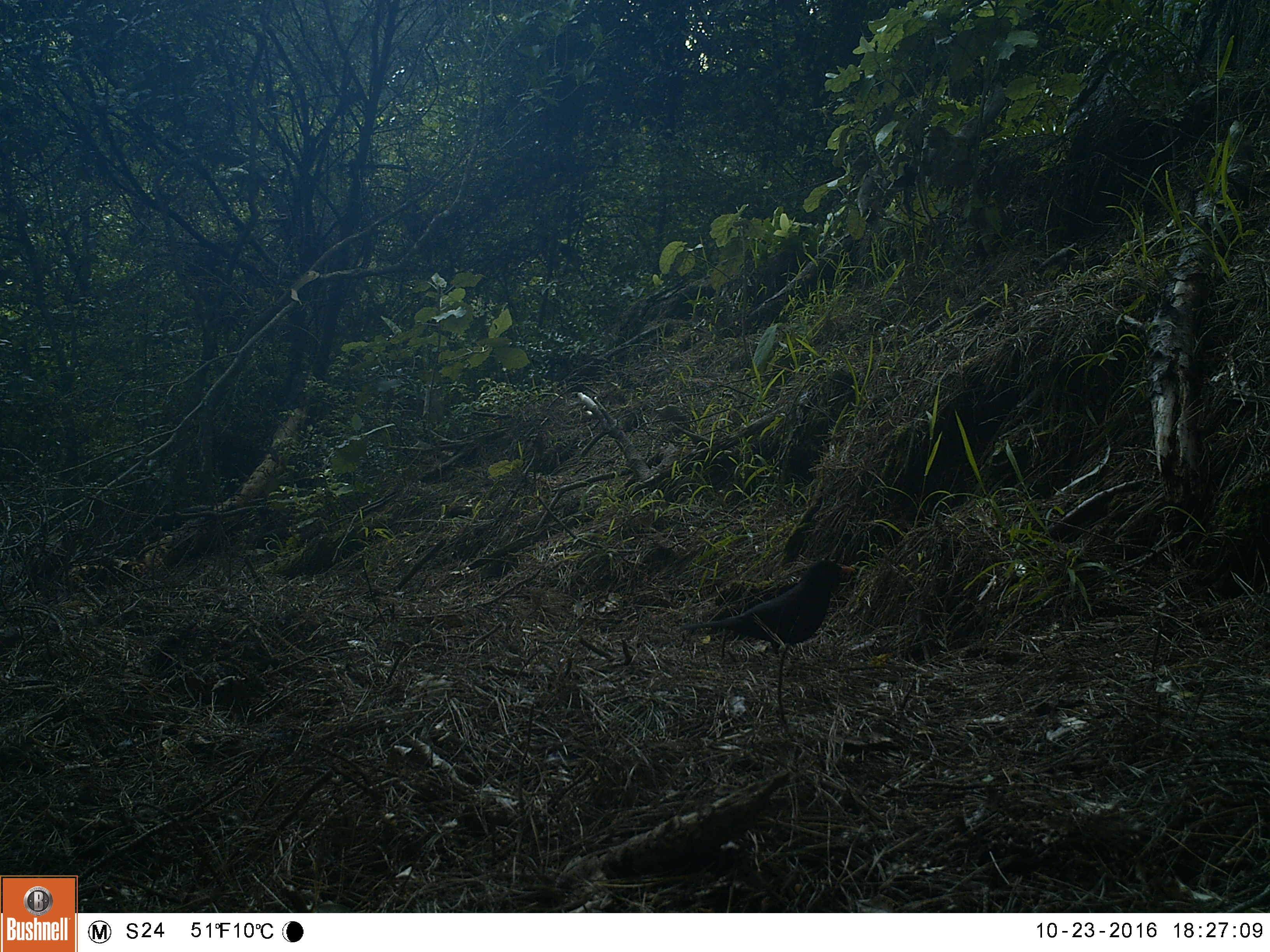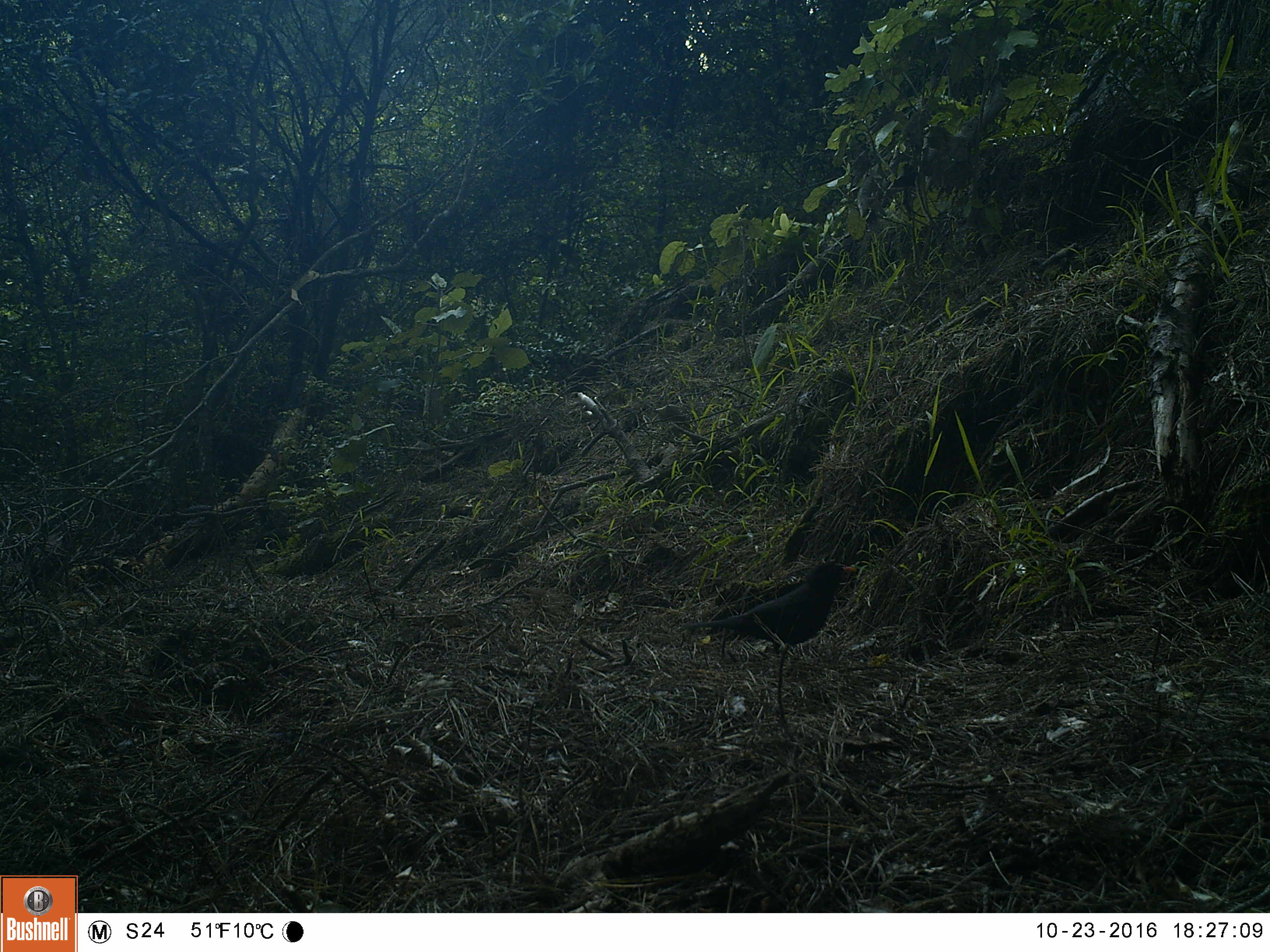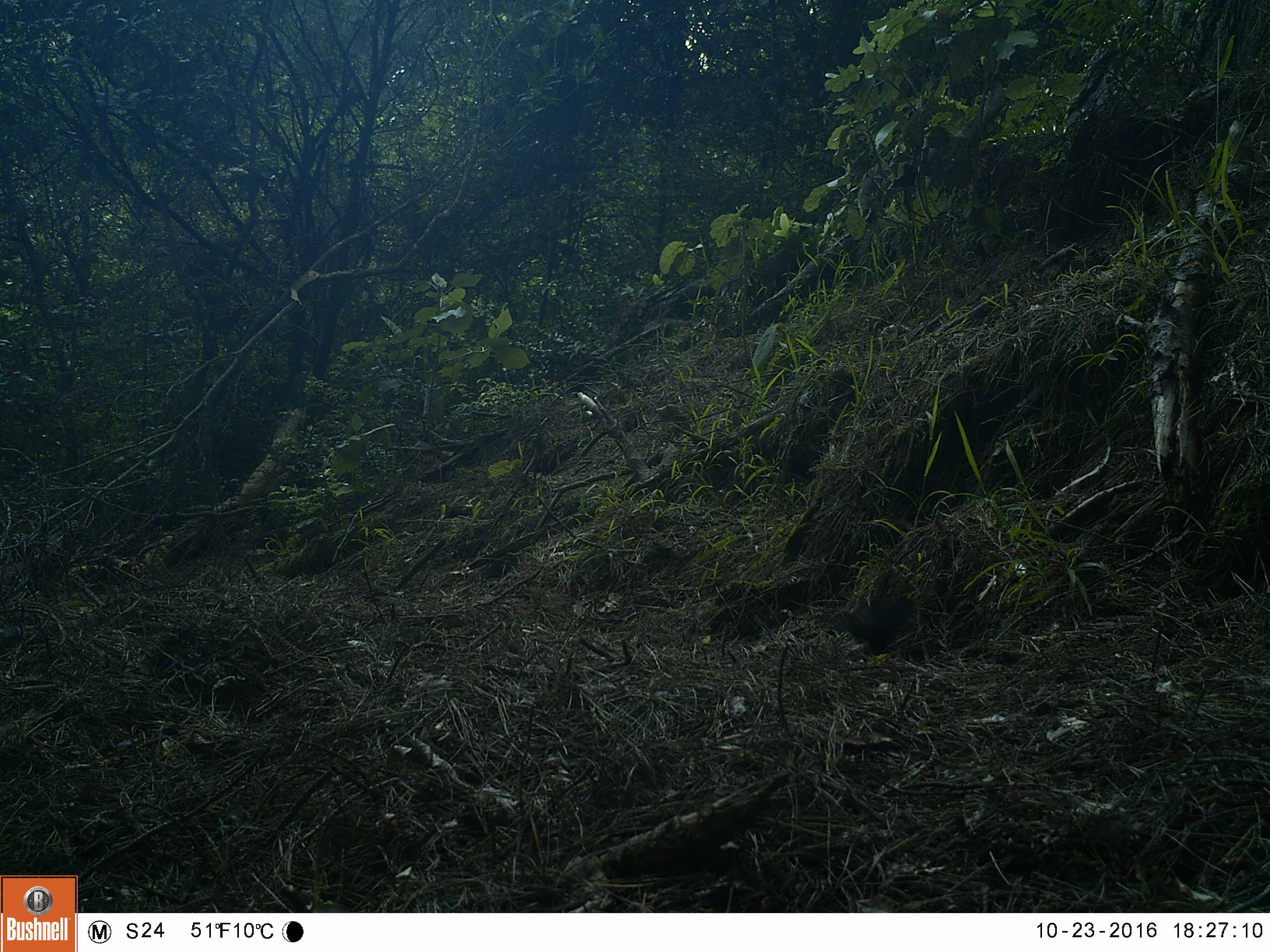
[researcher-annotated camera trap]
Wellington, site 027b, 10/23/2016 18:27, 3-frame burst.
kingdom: Animalia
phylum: Chordata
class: Aves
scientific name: Aves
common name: bird